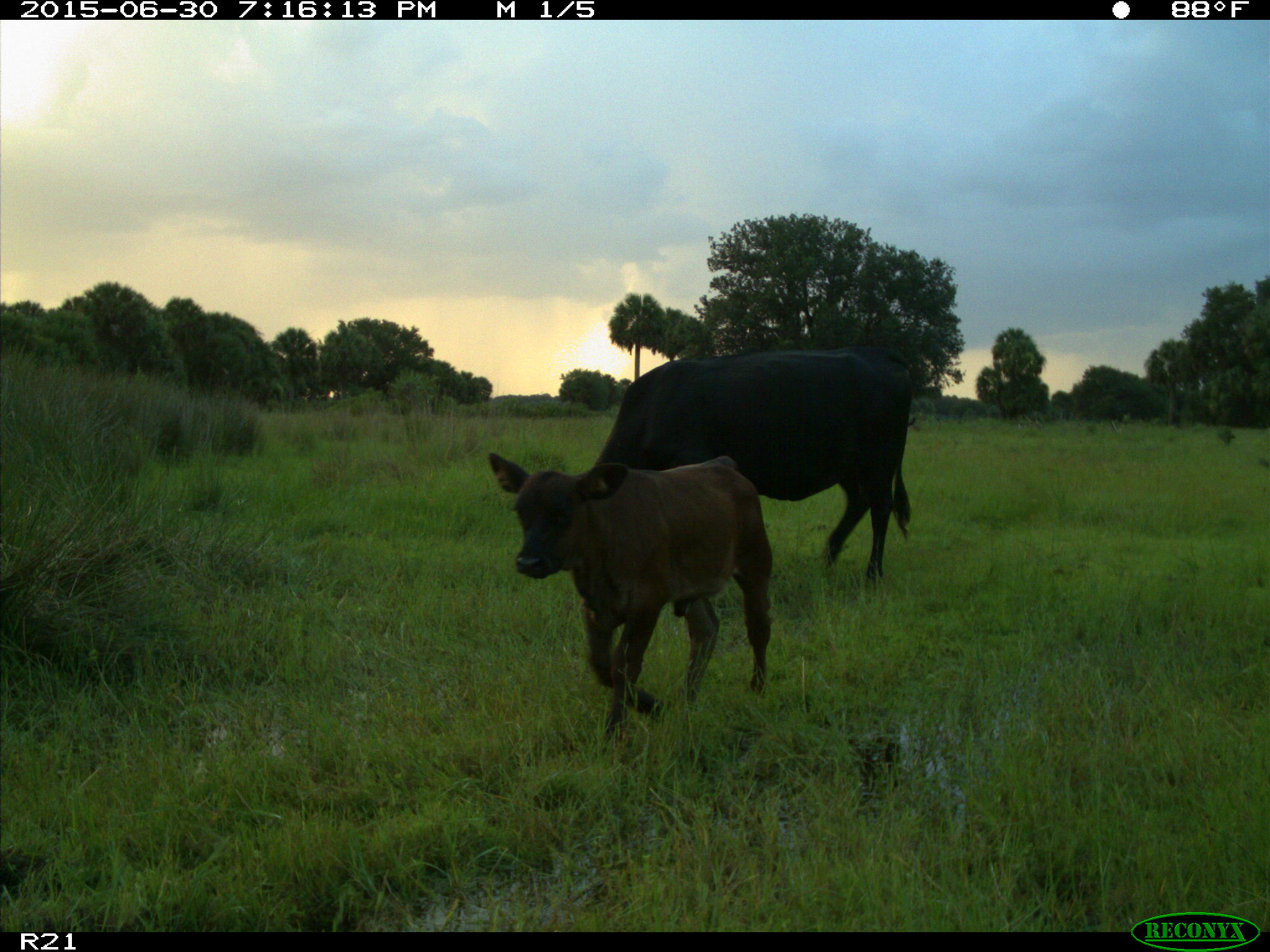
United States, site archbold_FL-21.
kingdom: Animalia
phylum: Chordata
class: Mammalia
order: Artiodactyla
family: Bovidae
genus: Bos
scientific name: Bos taurus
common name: domestic cow